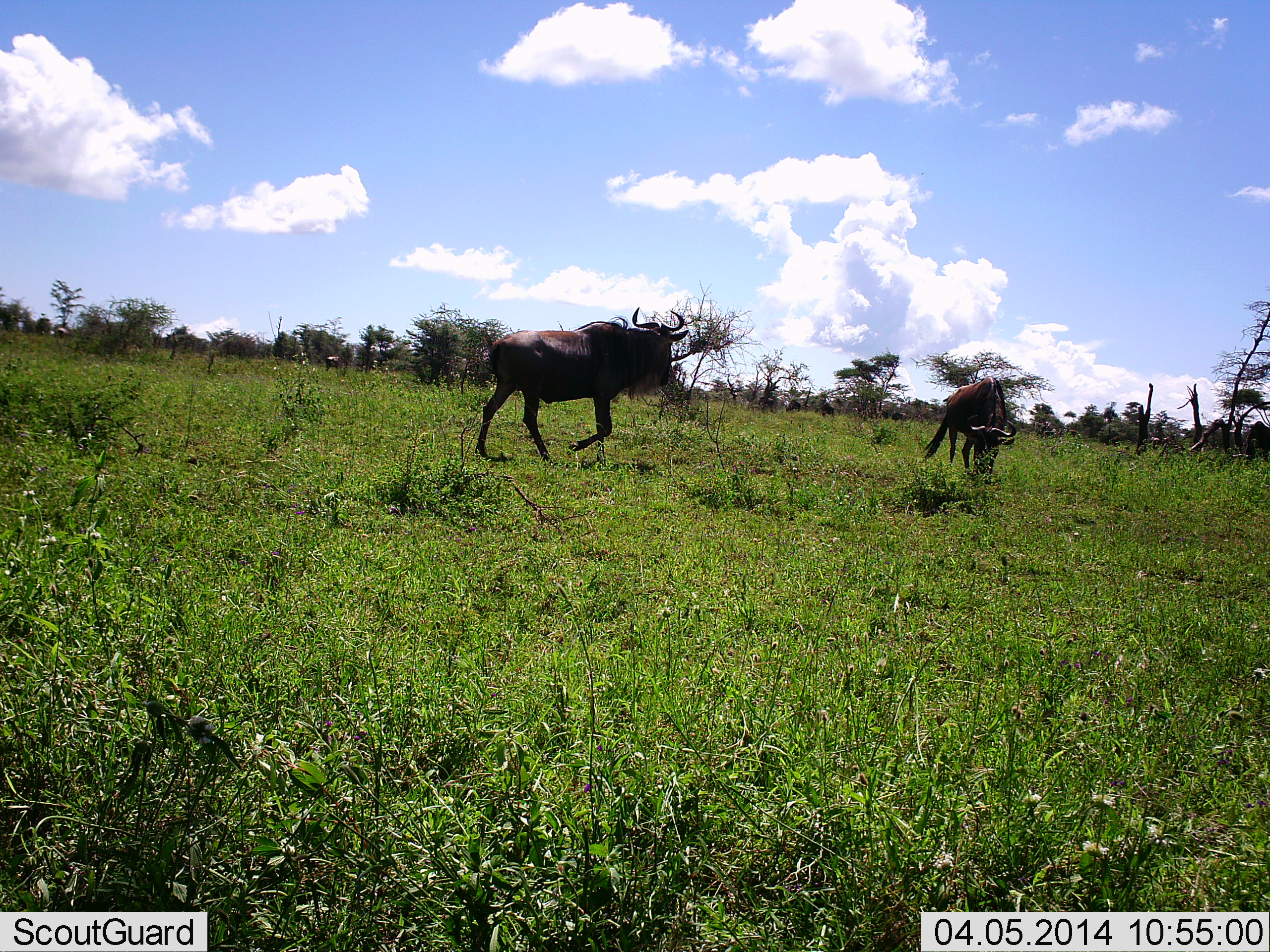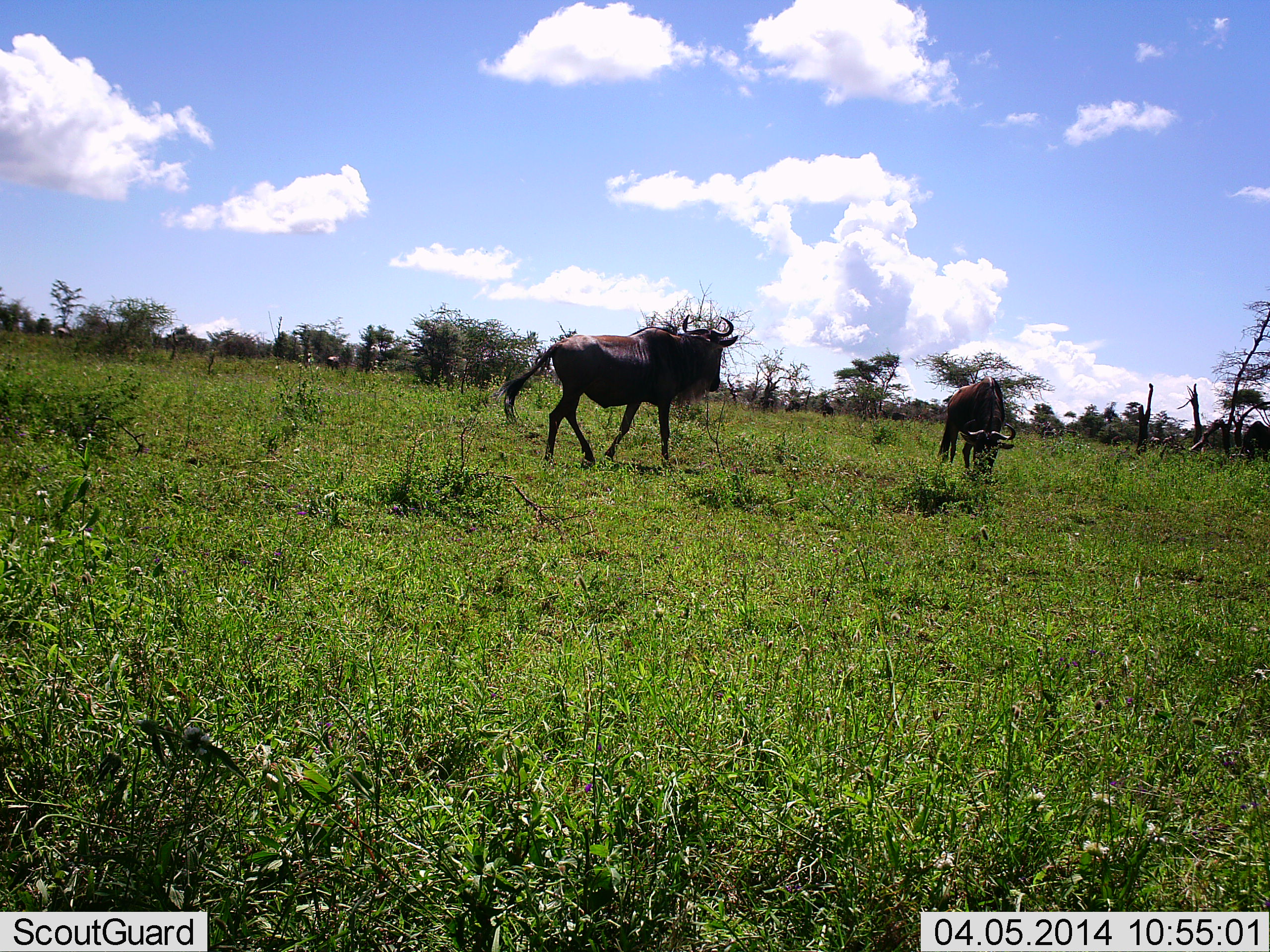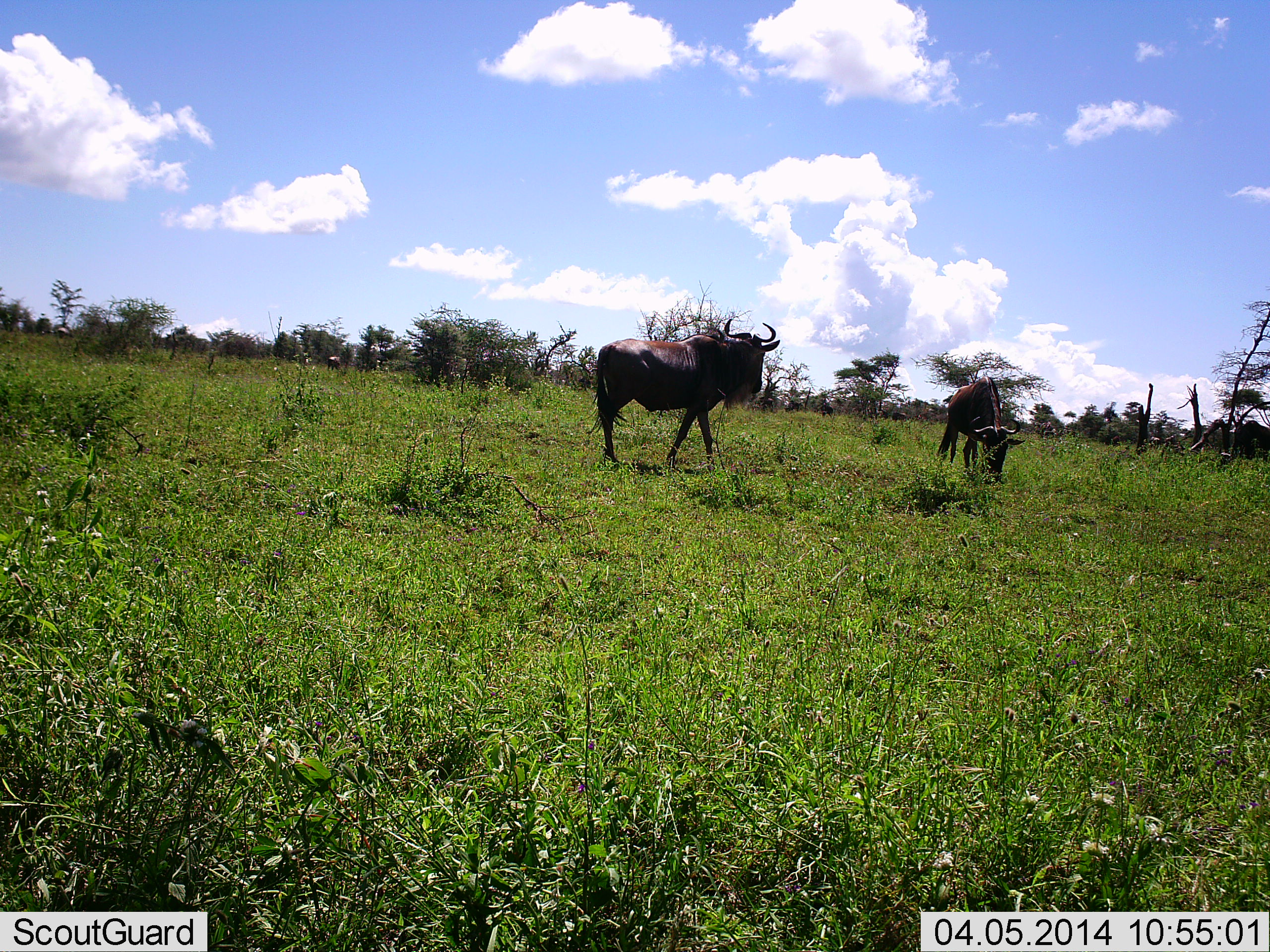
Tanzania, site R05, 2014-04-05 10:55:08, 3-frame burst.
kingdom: Animalia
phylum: Chordata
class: Mammalia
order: Artiodactyla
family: Bovidae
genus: Connochaetes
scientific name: Connochaetes taurinus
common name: blue wildebeest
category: wildebeest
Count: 2.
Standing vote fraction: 20%.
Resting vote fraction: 0%.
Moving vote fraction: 90%.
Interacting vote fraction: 10%.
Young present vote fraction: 0%.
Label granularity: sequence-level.